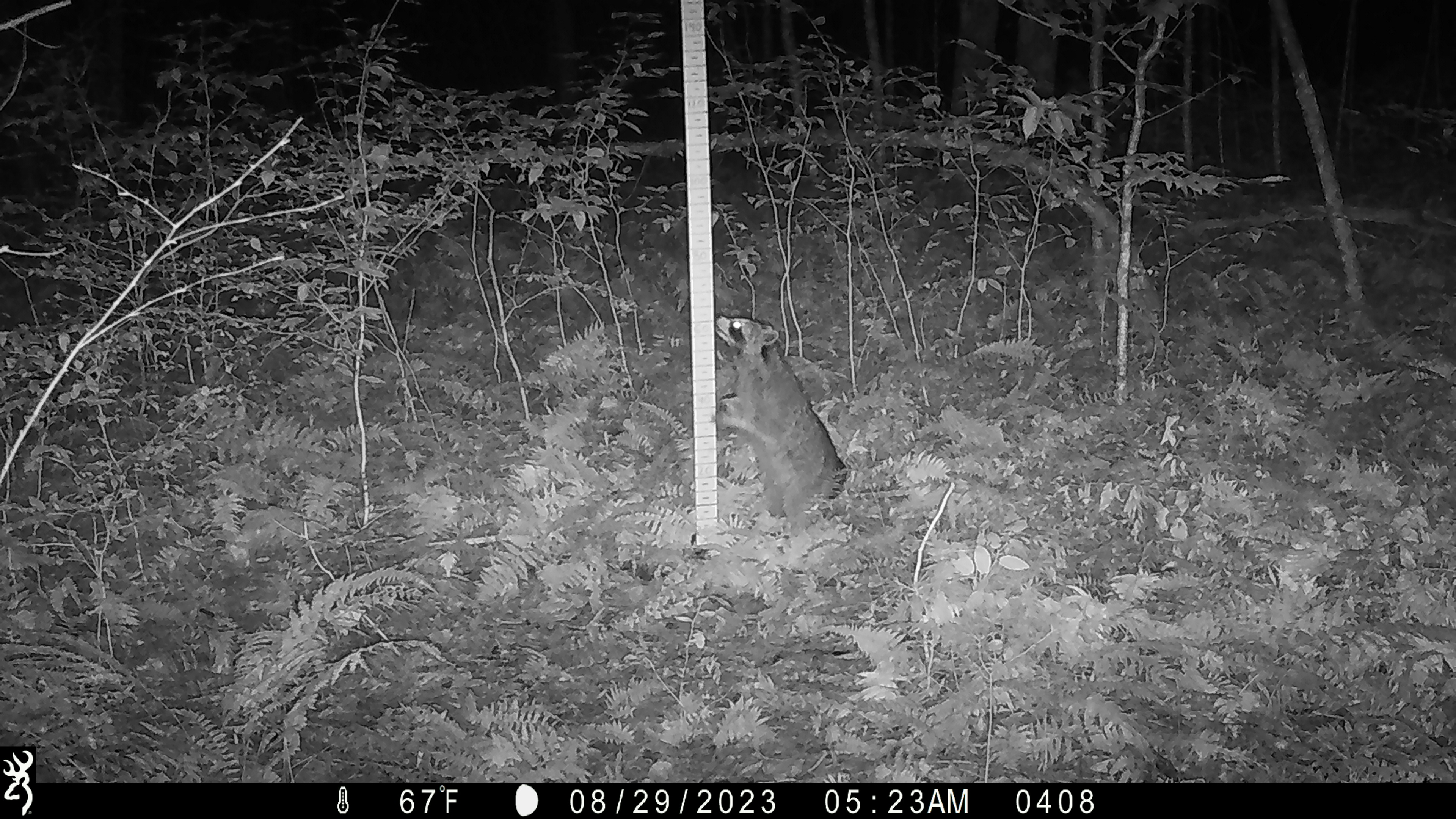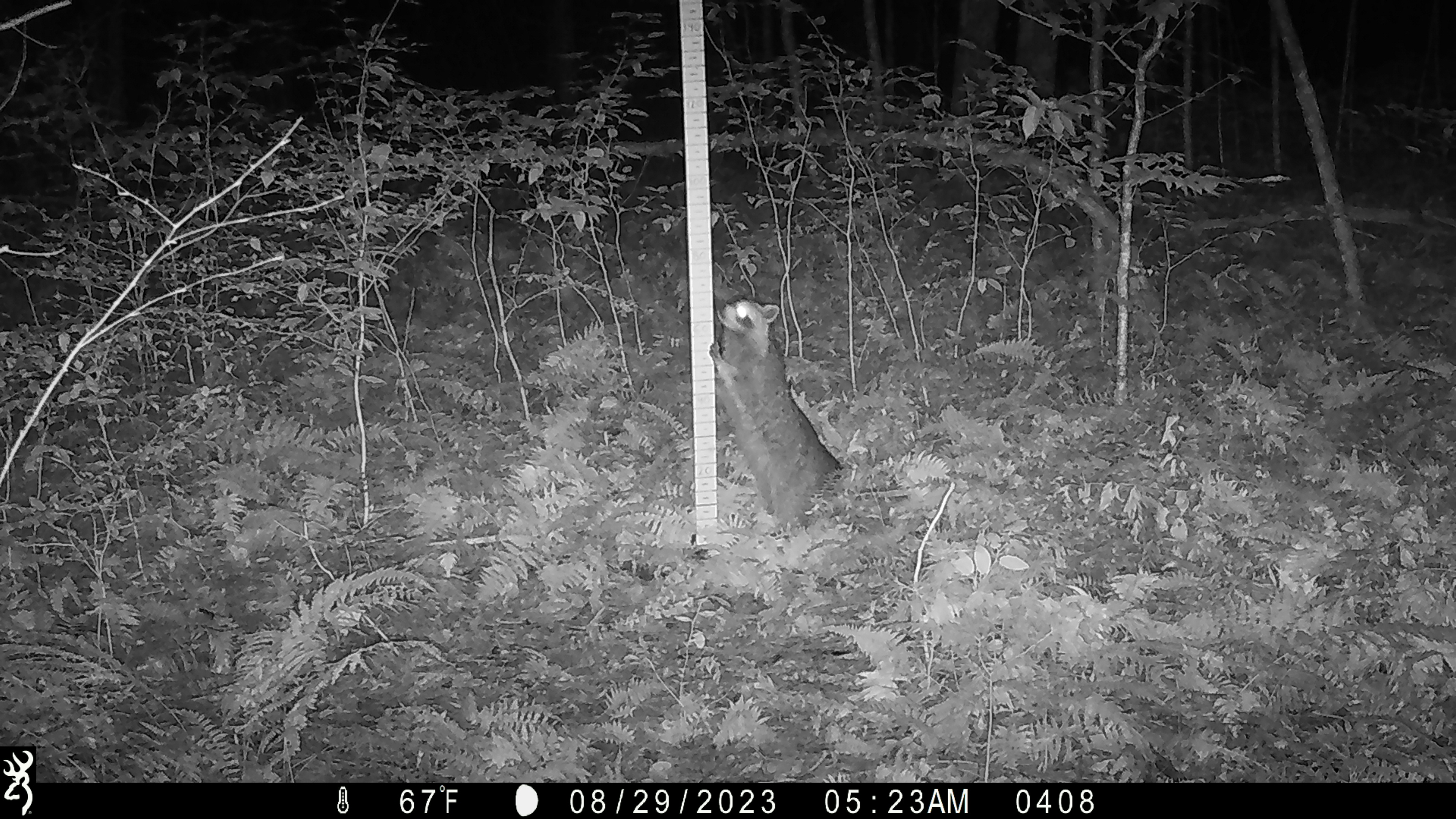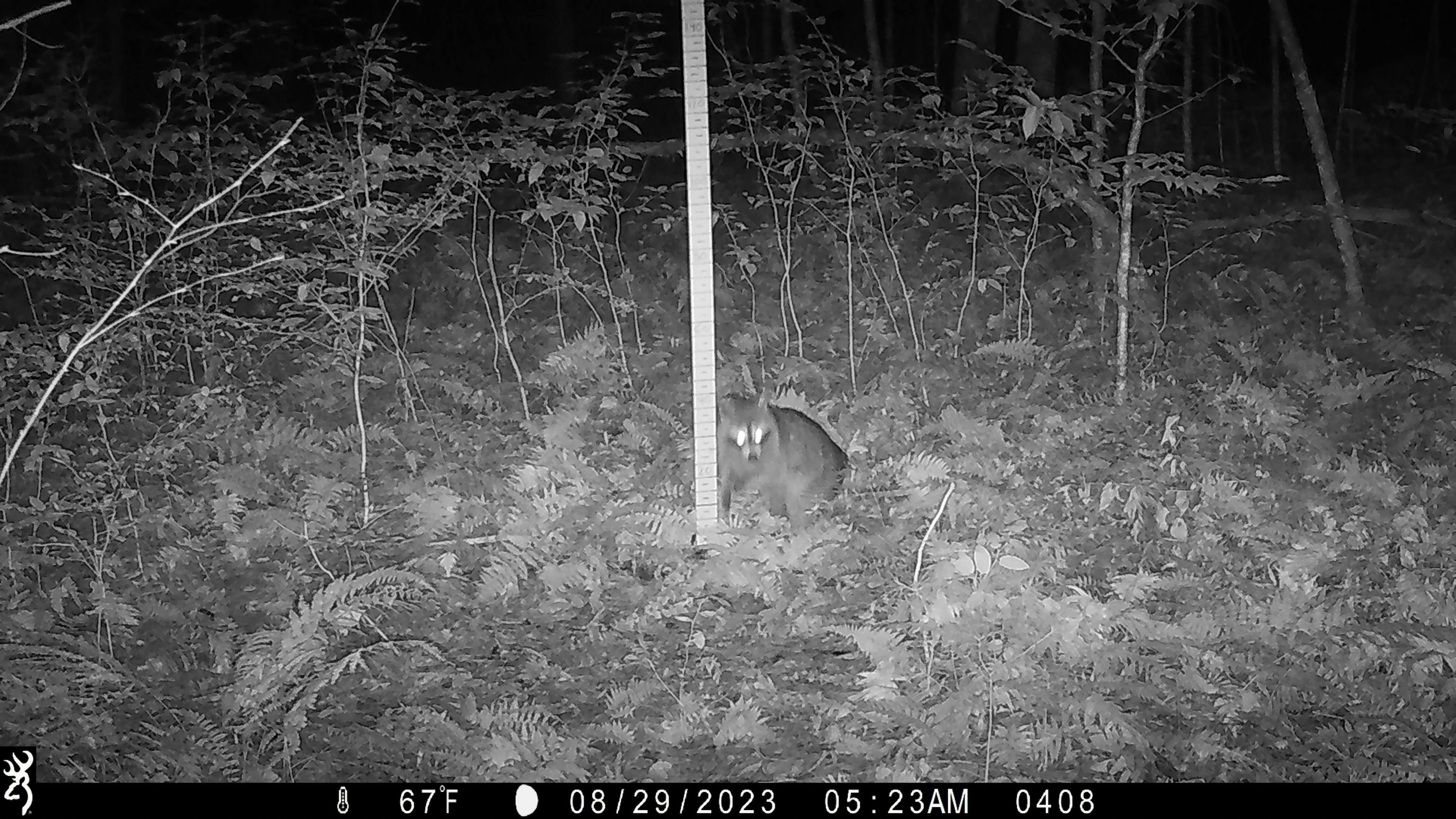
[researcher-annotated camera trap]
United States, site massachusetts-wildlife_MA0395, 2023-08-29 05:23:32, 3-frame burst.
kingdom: Animalia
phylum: Chordata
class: Mammalia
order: Carnivora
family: Procyonidae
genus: Procyon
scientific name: Procyon lotor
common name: raccoon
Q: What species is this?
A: Raccoon (Procyon lotor).